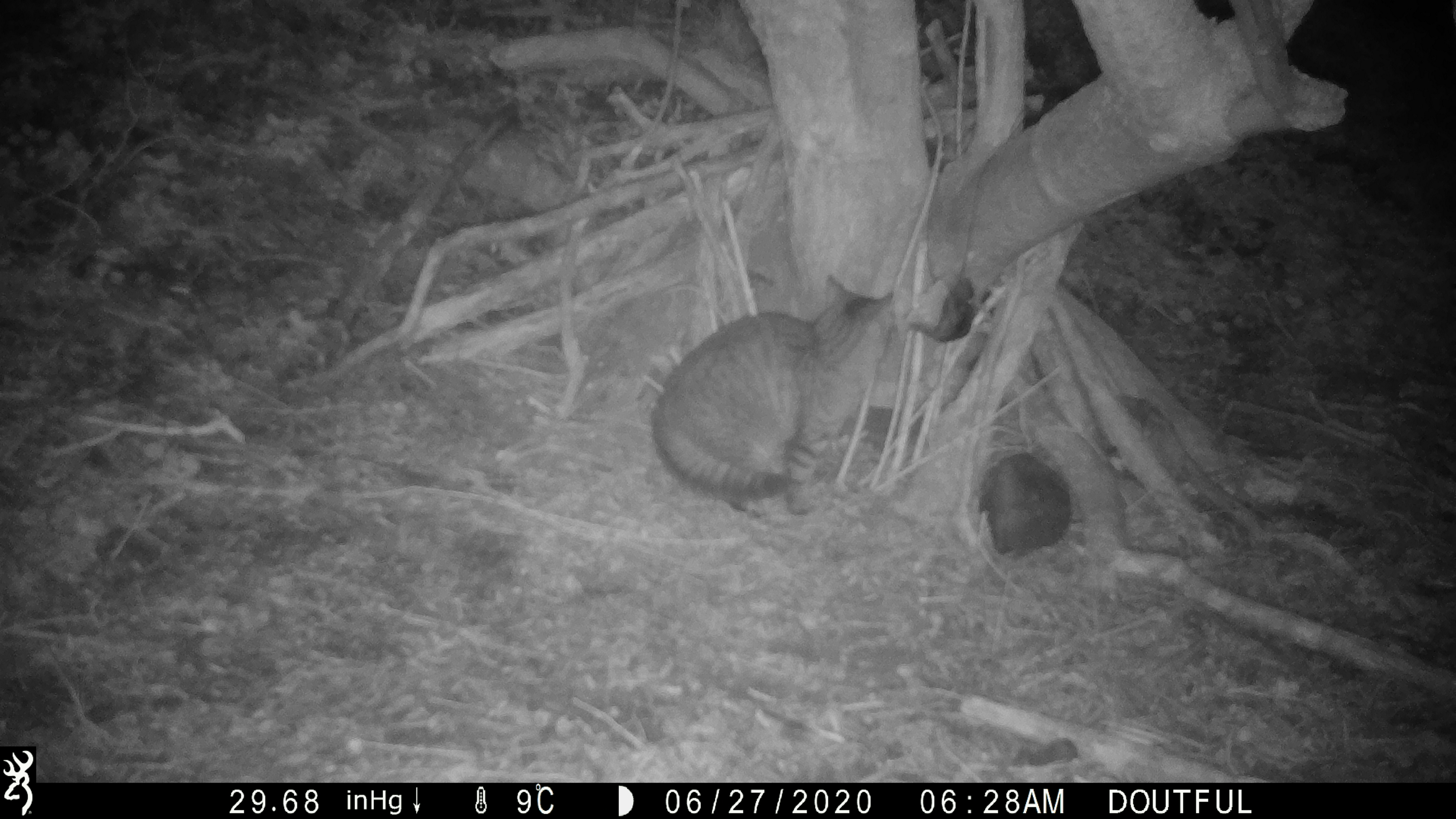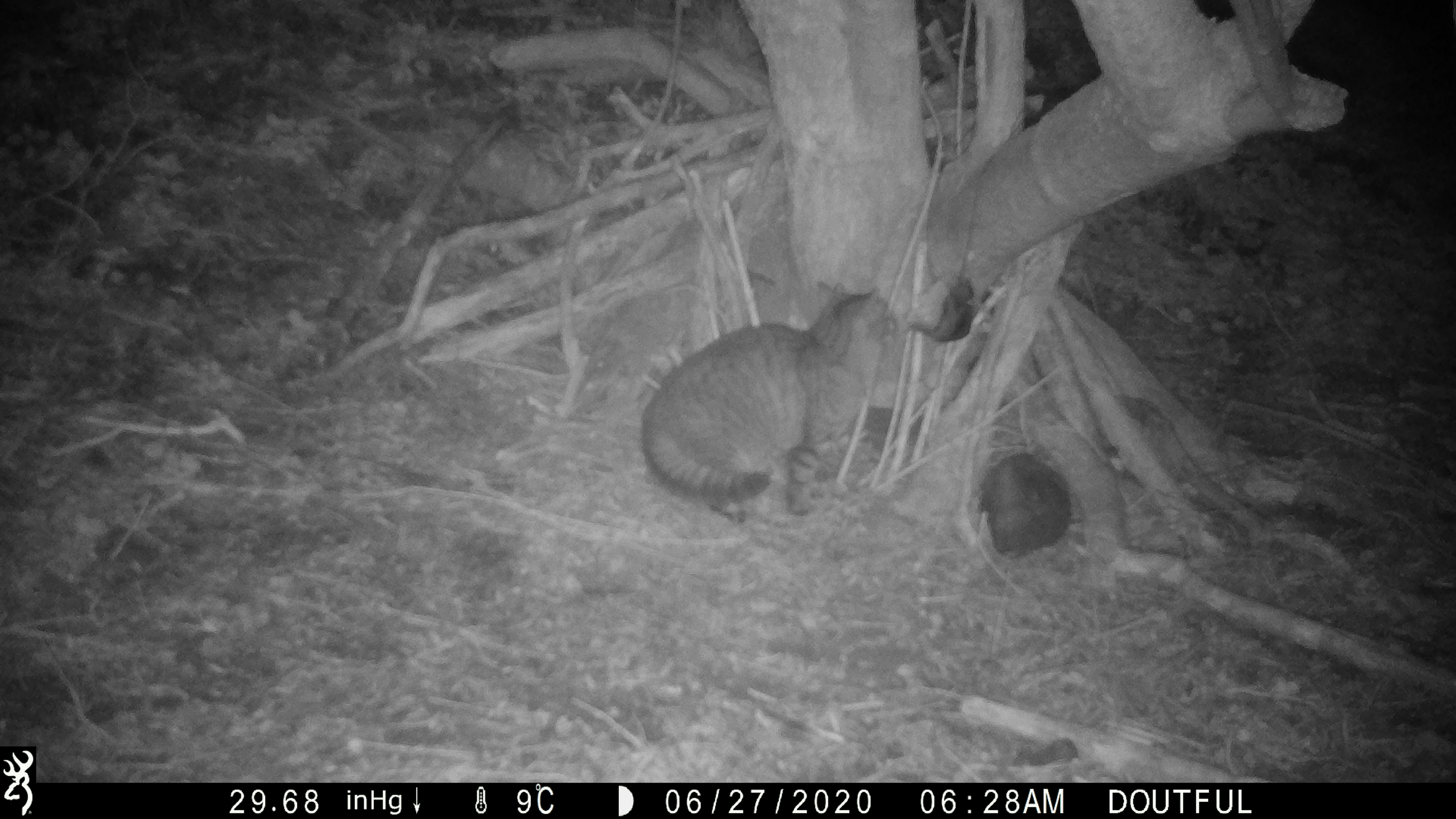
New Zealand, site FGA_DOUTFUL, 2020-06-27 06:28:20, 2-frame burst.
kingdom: Animalia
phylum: Chordata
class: Mammalia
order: Carnivora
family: Felidae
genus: Felis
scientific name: Felis catus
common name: domestic cat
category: cat